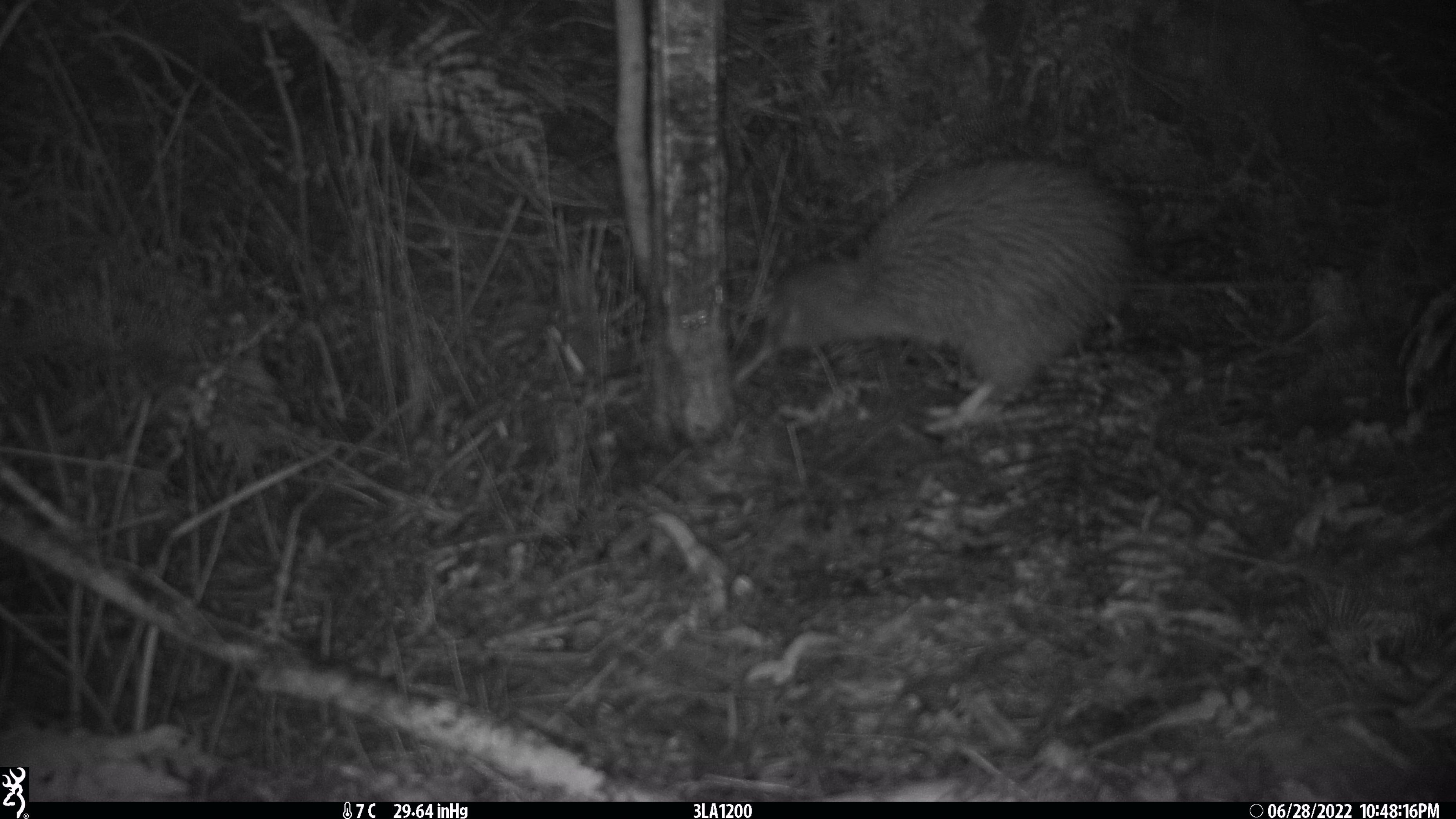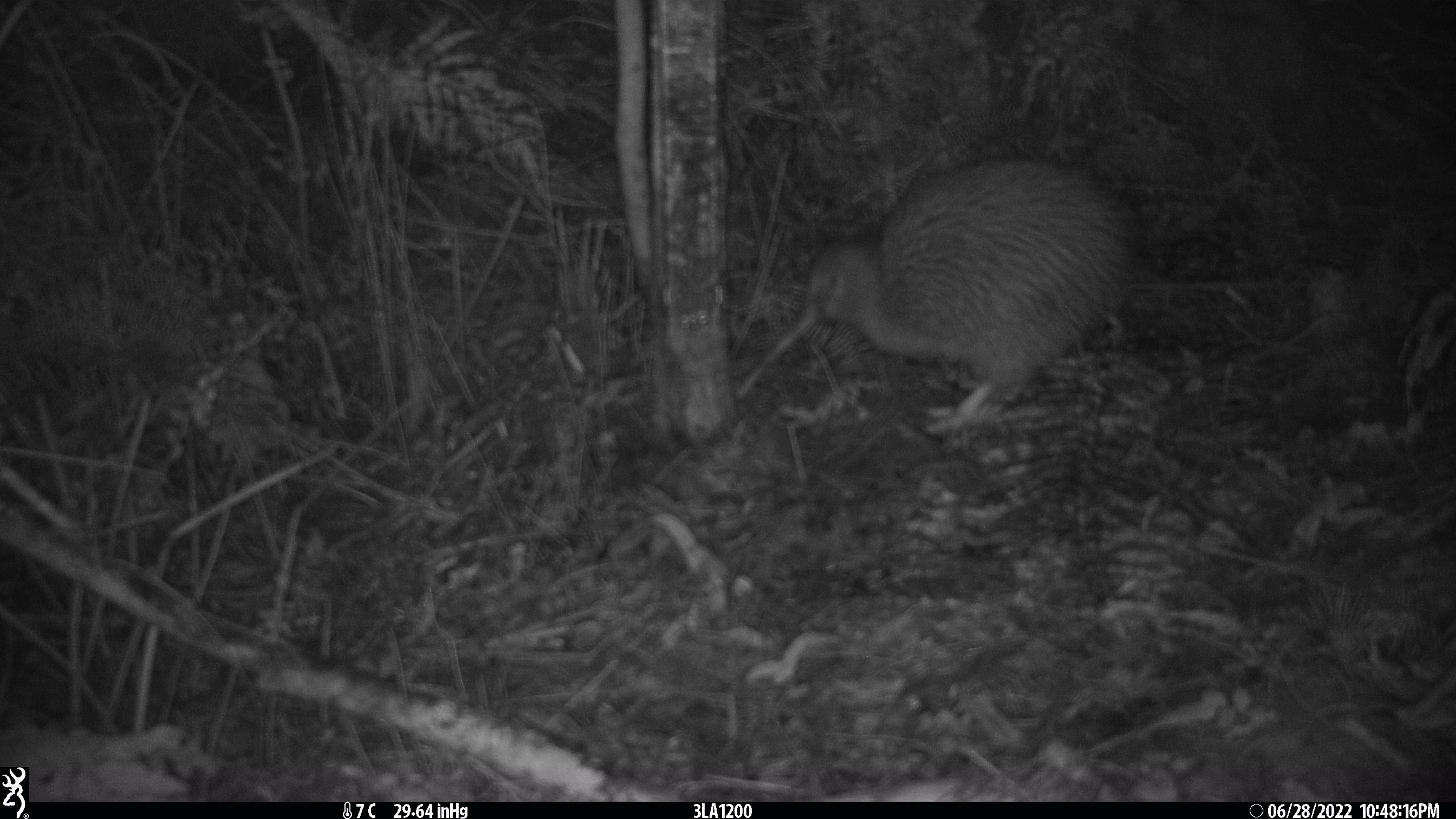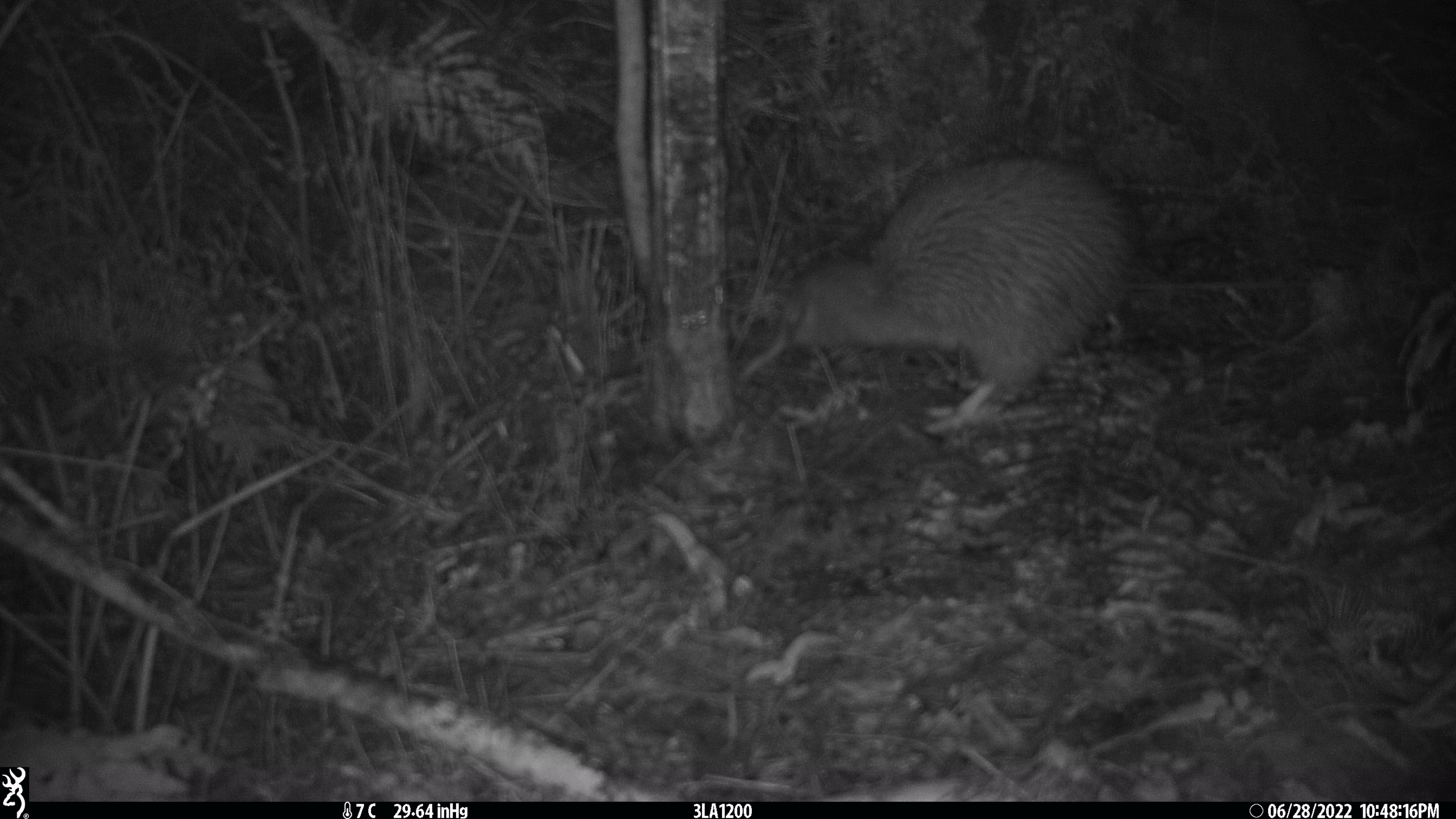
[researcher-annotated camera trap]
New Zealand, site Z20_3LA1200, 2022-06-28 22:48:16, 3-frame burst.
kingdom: Animalia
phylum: Chordata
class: Aves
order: Apterygiformes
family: Apterygidae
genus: Apteryx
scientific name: Apteryx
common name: kiwi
Kiwi (Apteryx).